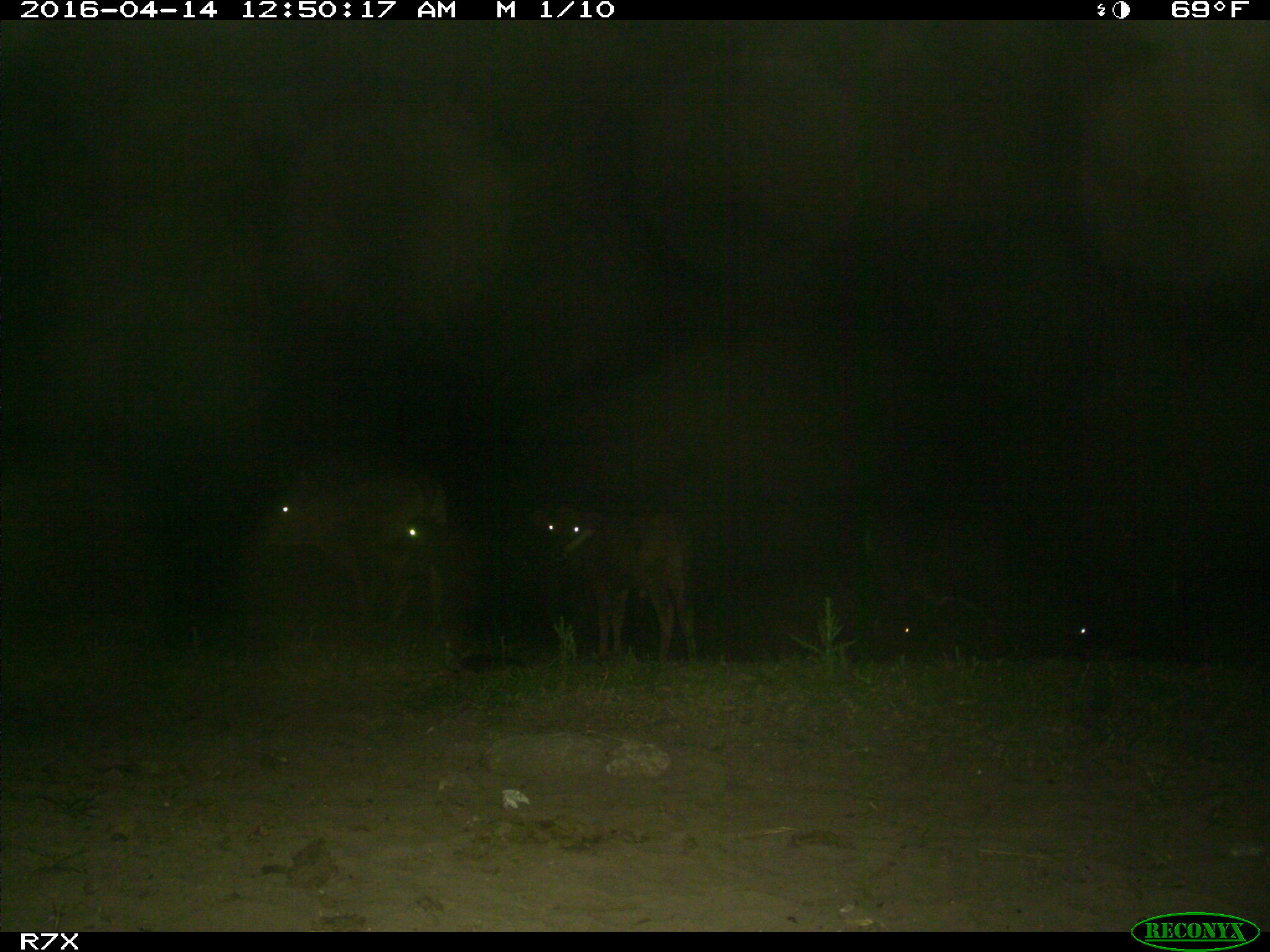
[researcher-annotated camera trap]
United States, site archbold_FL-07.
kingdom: Animalia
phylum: Chordata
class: Mammalia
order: Artiodactyla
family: Bovidae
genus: Bos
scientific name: Bos taurus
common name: domestic cow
Bos taurus (domestic cow).